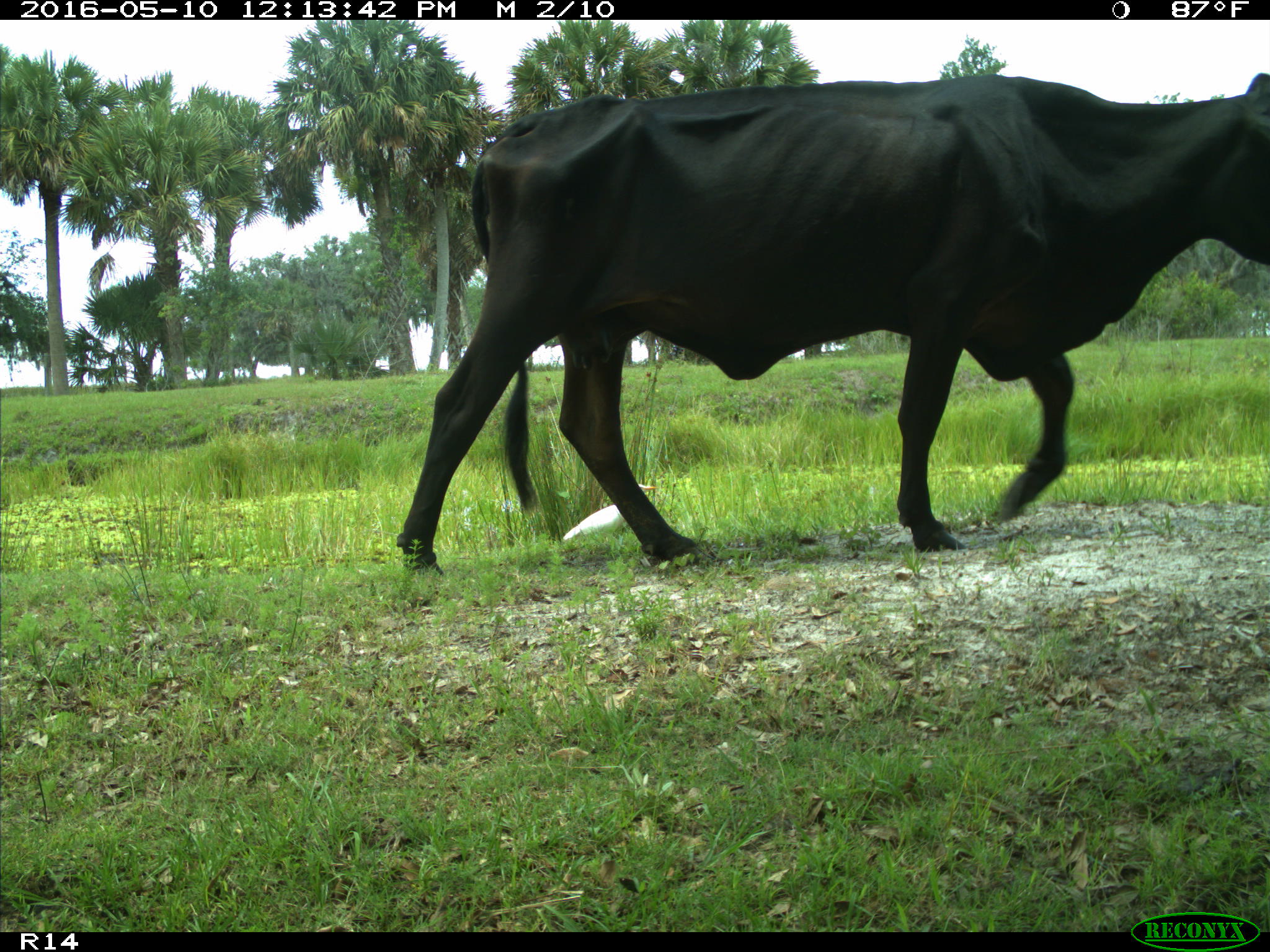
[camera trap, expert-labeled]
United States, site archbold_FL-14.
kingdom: Animalia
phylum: Chordata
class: Mammalia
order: Artiodactyla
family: Bovidae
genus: Bos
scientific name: Bos taurus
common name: domestic cow